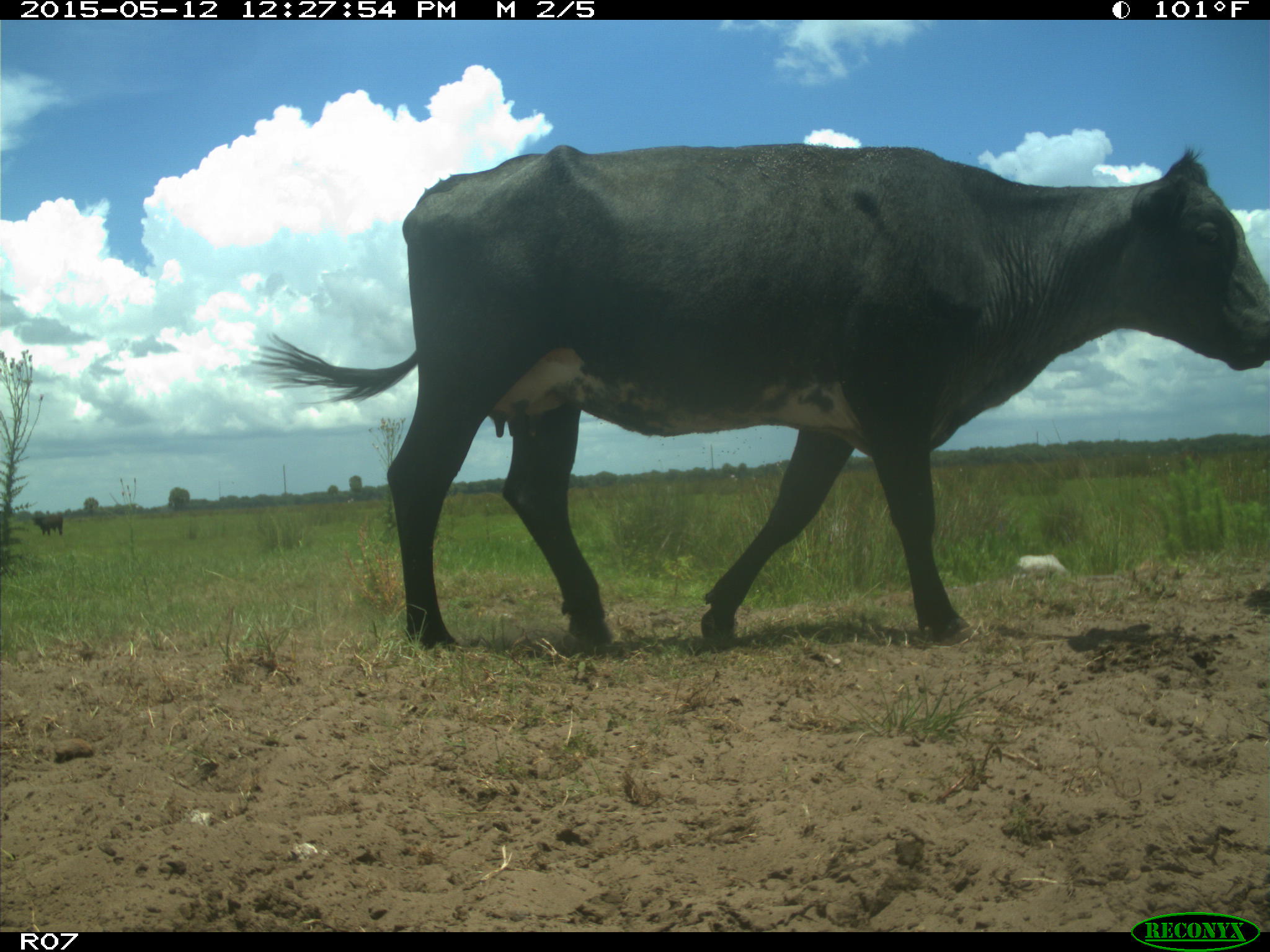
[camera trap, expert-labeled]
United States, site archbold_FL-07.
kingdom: Animalia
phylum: Chordata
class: Mammalia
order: Artiodactyla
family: Bovidae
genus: Bos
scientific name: Bos taurus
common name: domestic cow